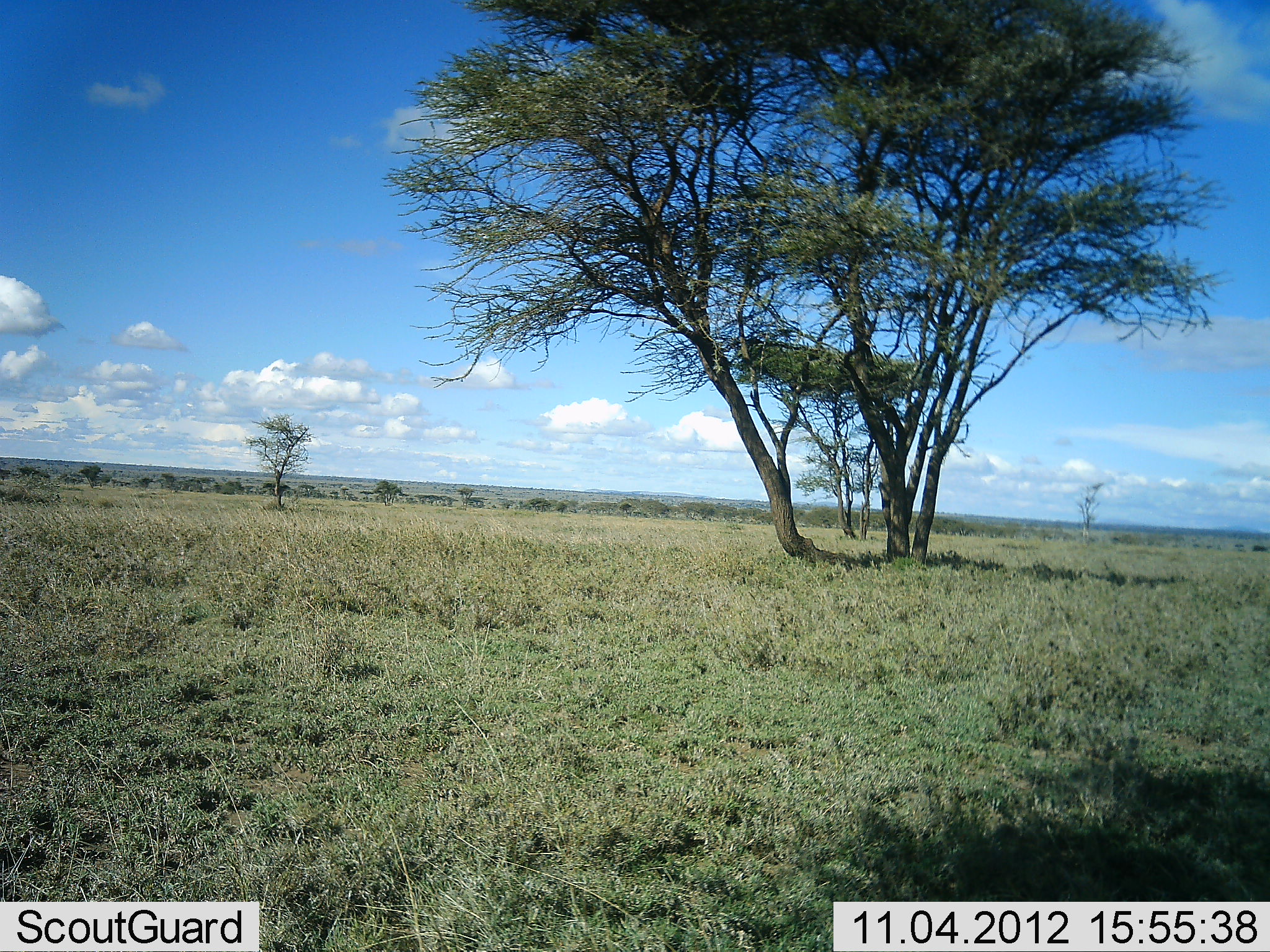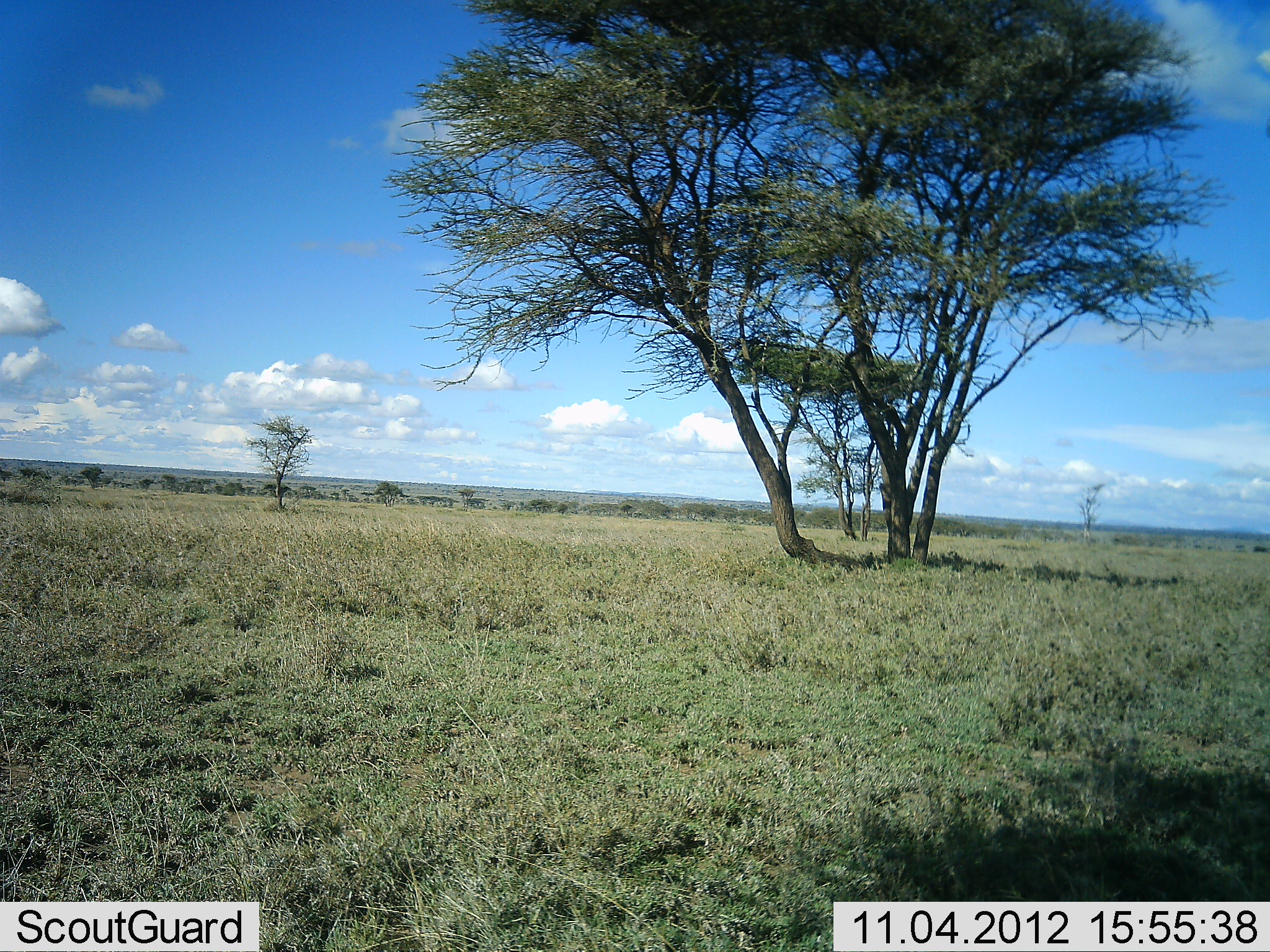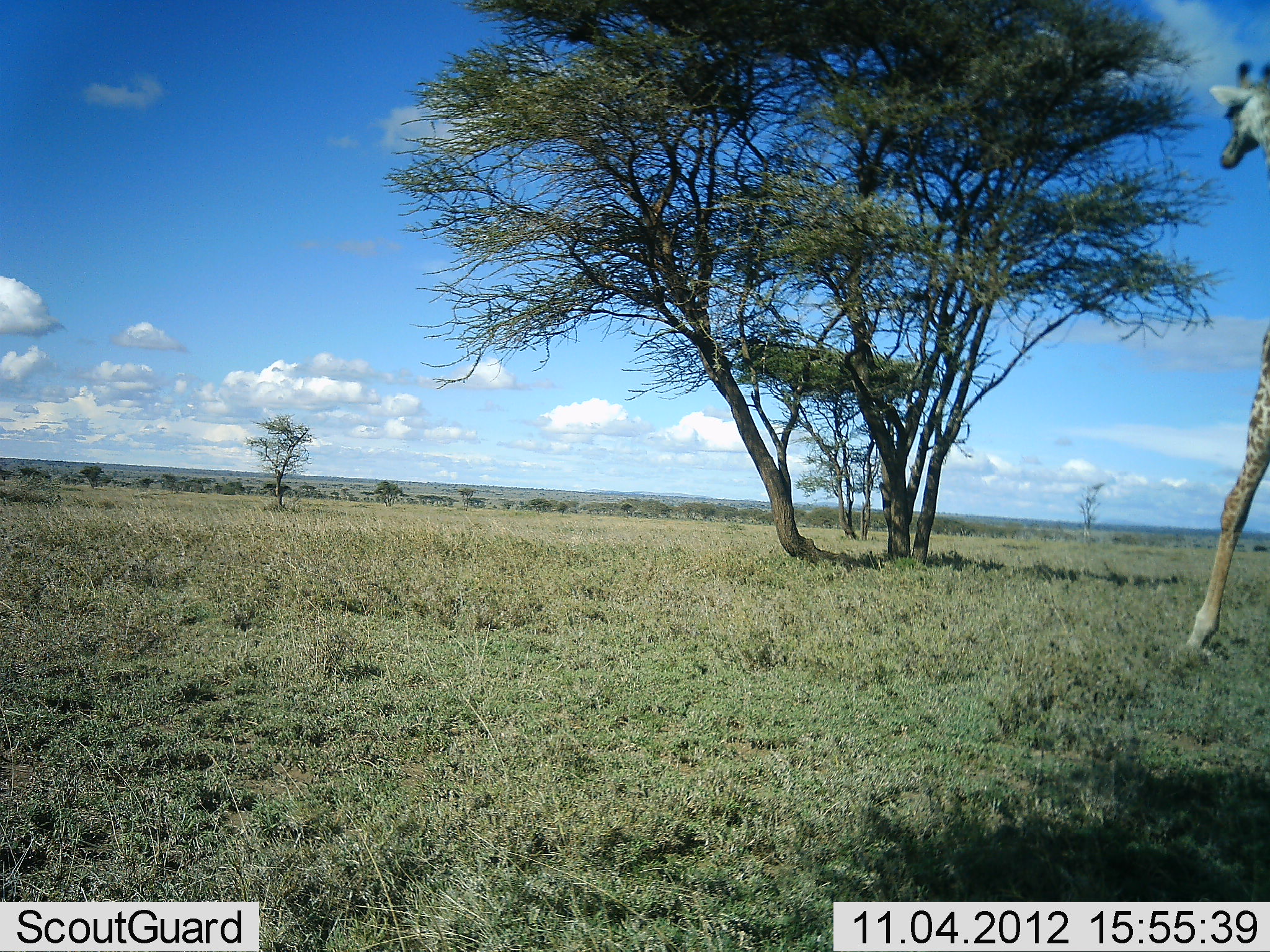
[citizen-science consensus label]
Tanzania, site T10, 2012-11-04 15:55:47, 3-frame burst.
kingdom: Animalia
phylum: Chordata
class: Mammalia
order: Artiodactyla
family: Giraffidae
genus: Giraffa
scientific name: Giraffa camelopardalis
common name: giraffe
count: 1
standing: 10%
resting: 0%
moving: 100%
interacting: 0%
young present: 0%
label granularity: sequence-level